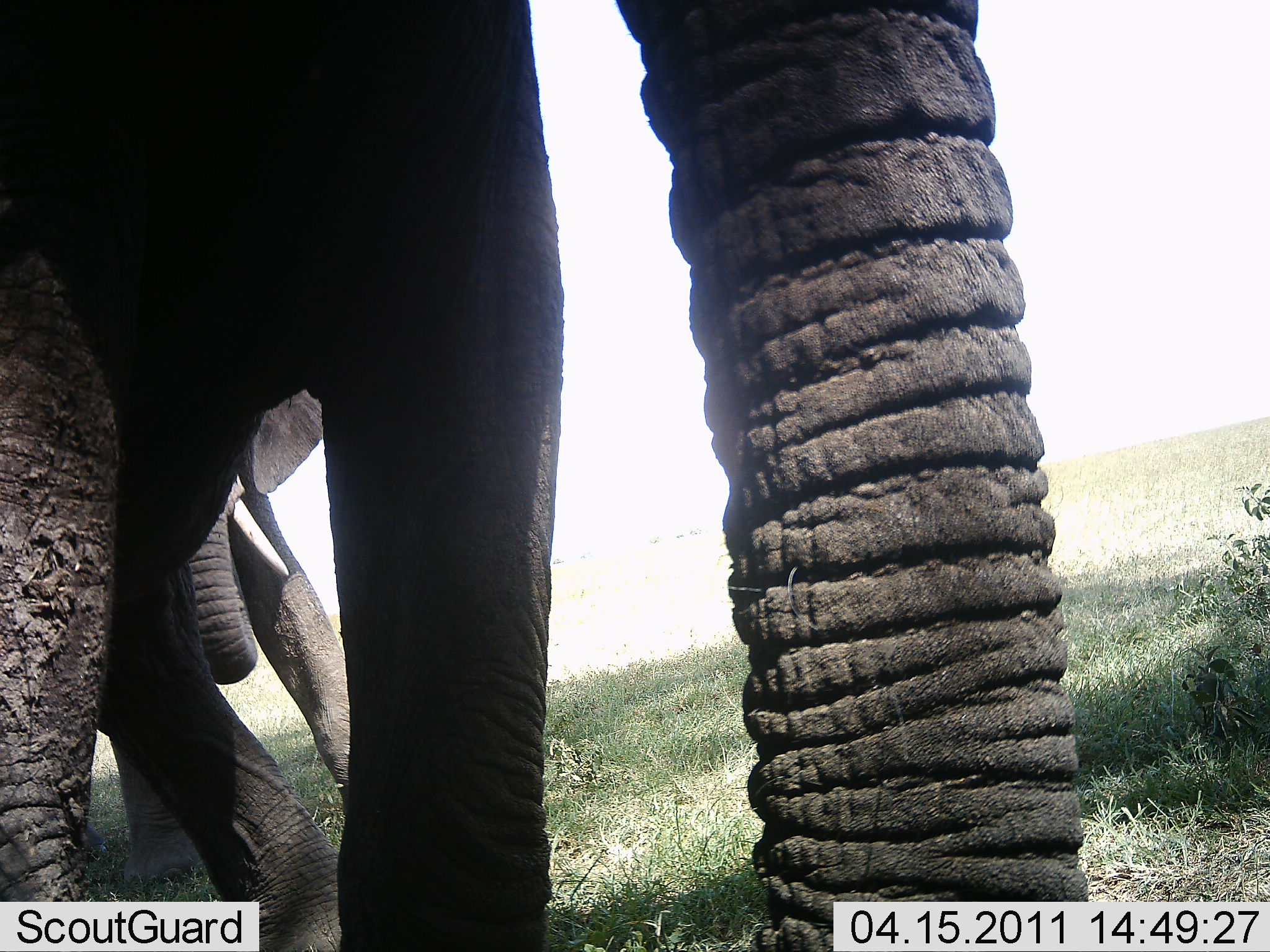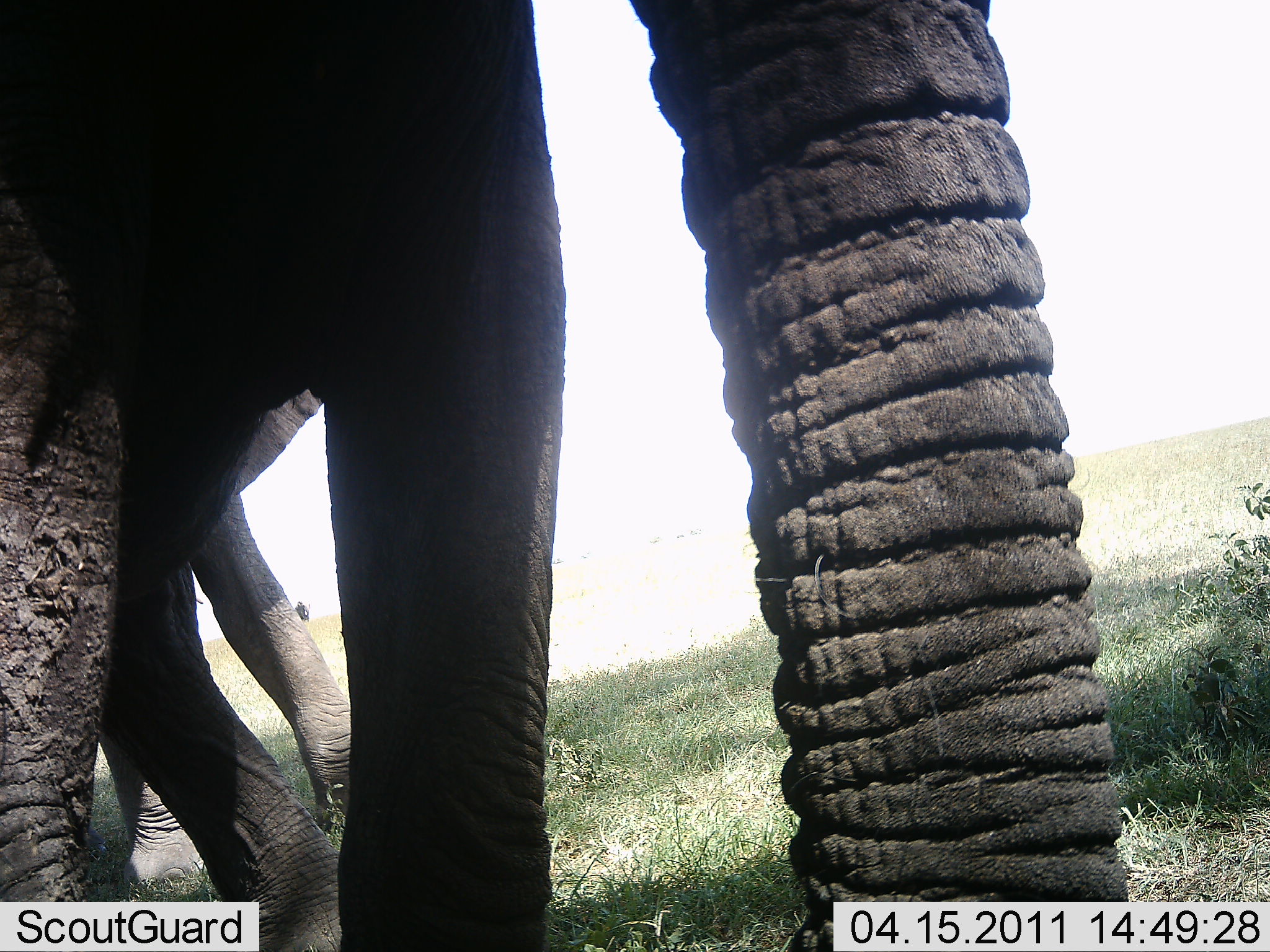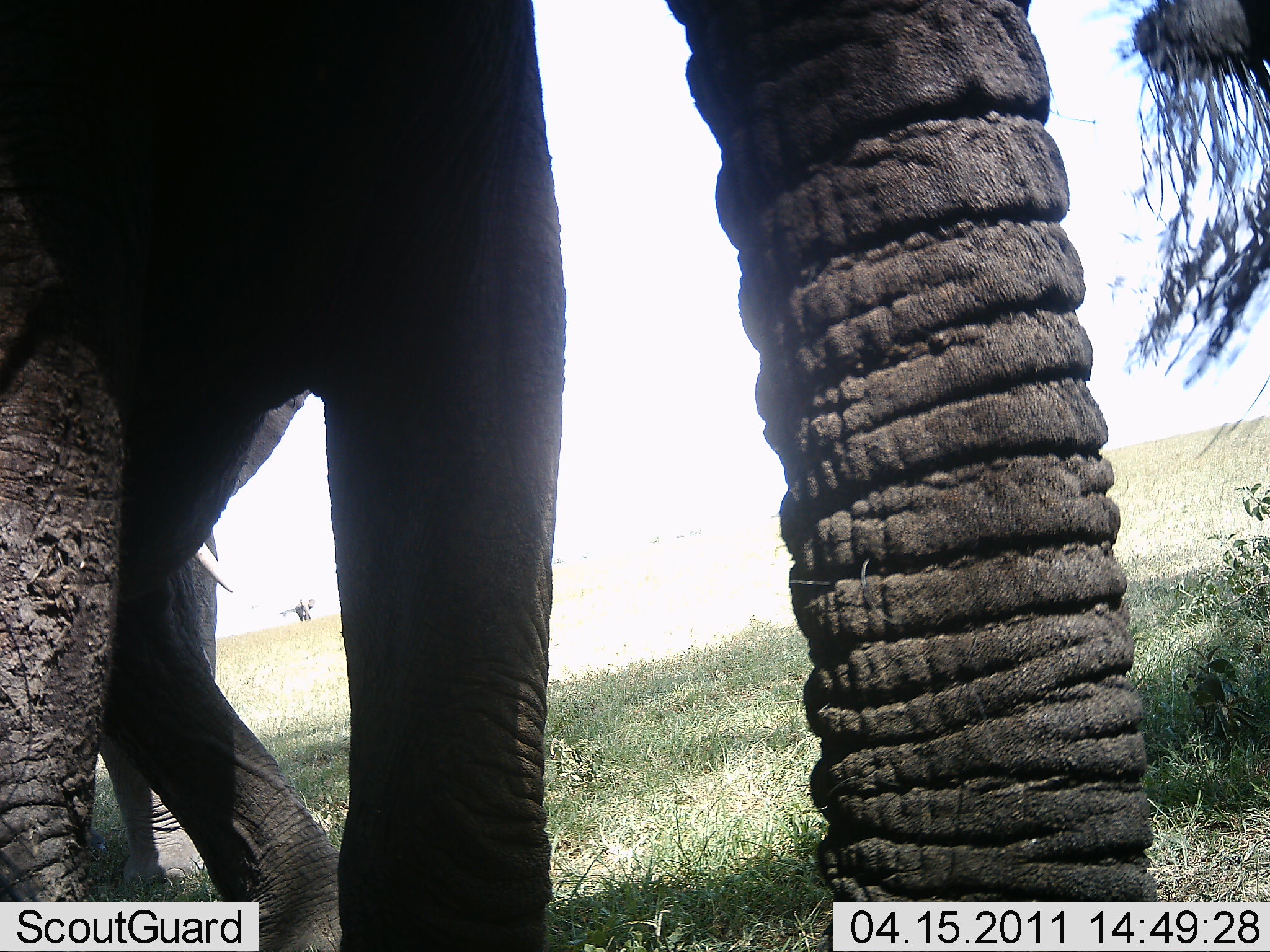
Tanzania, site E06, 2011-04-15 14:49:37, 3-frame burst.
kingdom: Animalia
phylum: Chordata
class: Mammalia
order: Proboscidea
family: Elephantidae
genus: Loxodonta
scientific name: Loxodonta africana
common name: african bush elephant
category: elephant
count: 2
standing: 92%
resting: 0%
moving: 8%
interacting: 0%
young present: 0%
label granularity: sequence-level